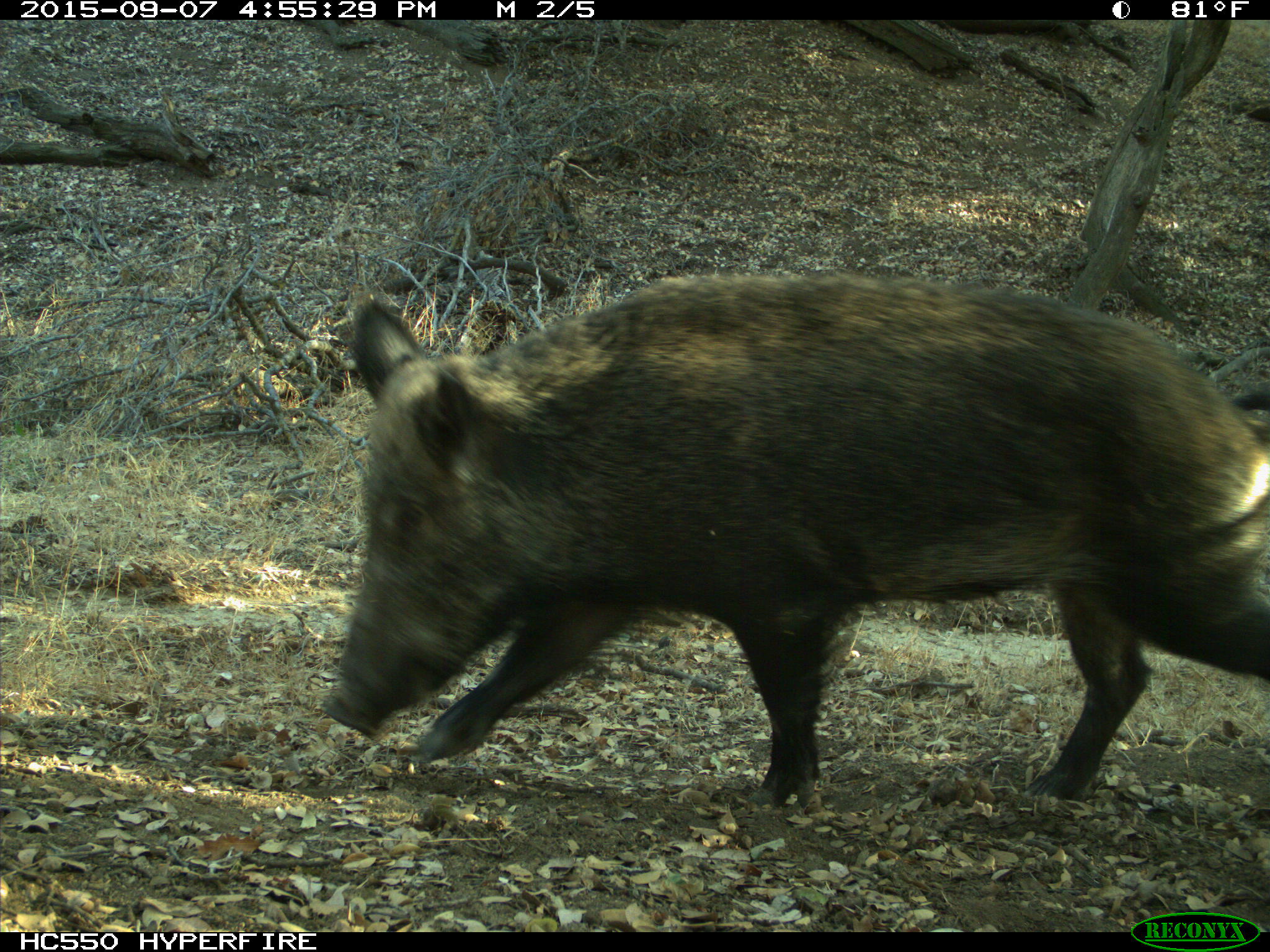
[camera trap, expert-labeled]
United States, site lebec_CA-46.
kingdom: Animalia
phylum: Chordata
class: Mammalia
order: Artiodactyla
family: Suidae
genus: Sus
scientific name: Sus scrofa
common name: wild boar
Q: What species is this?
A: Sus scrofa (wild boar).